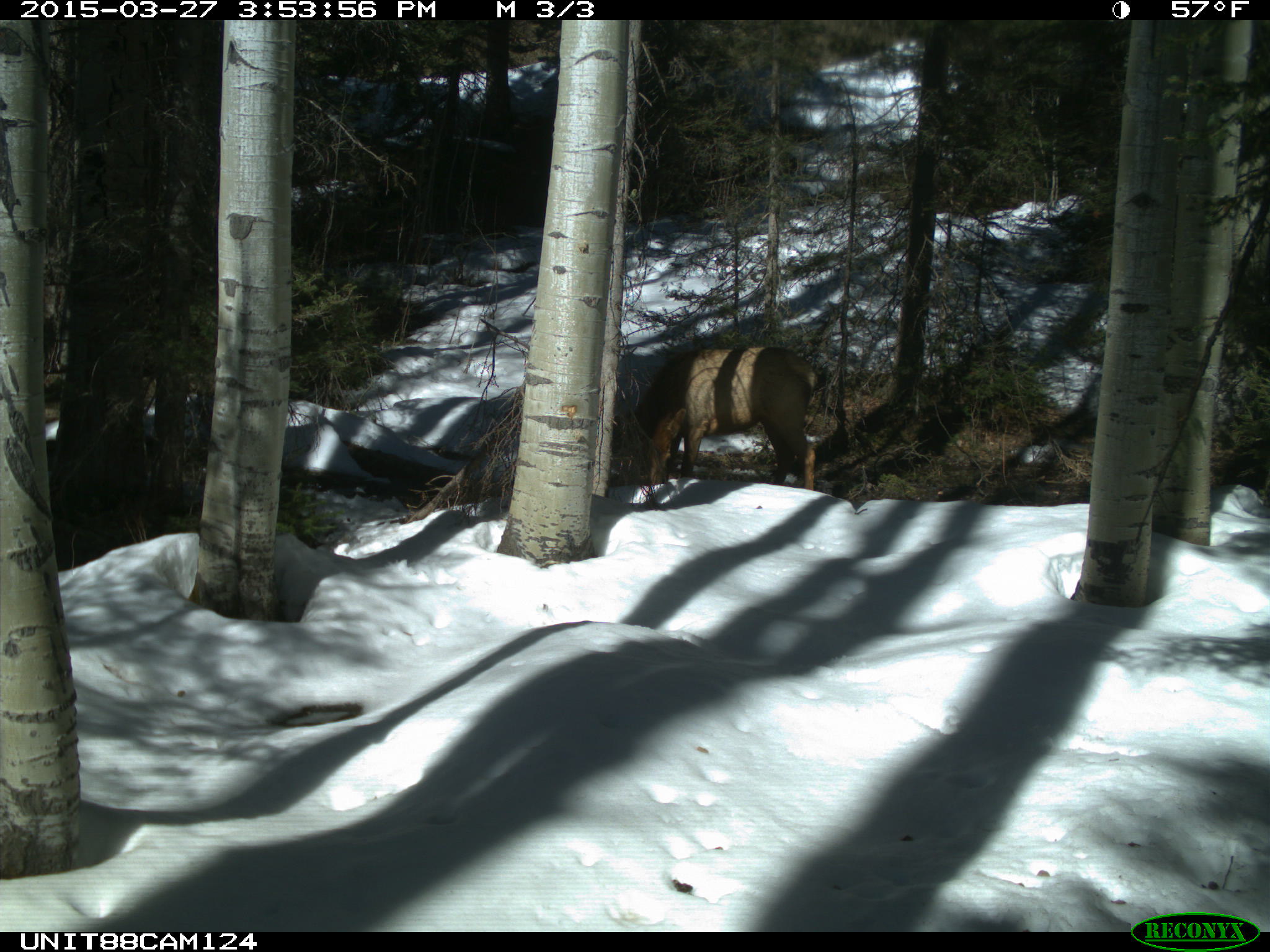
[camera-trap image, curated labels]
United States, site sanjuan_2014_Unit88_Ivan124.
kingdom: Animalia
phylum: Chordata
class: Mammalia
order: Artiodactyla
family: Cervidae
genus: Cervus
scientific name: Cervus elaphus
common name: red deer